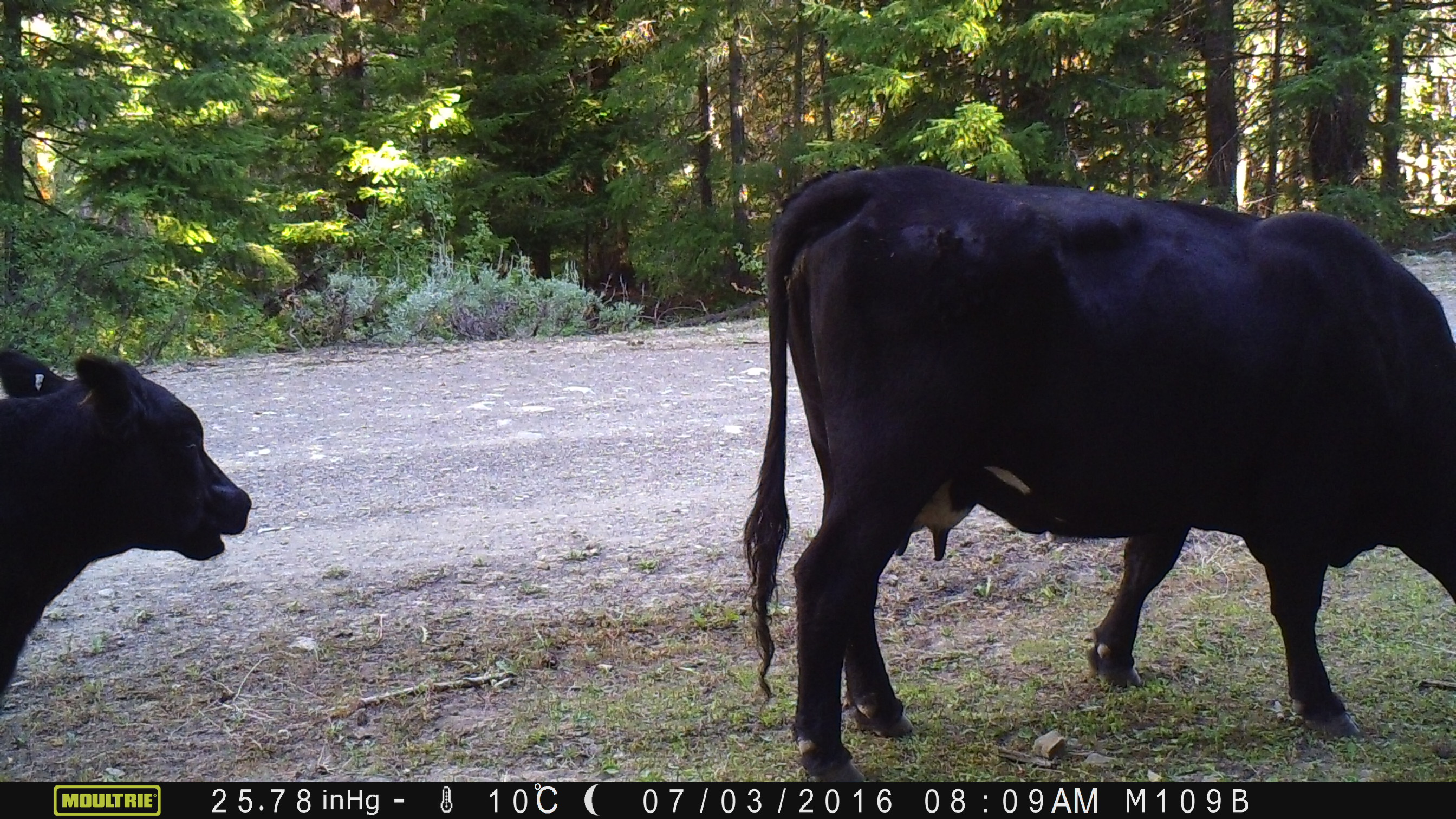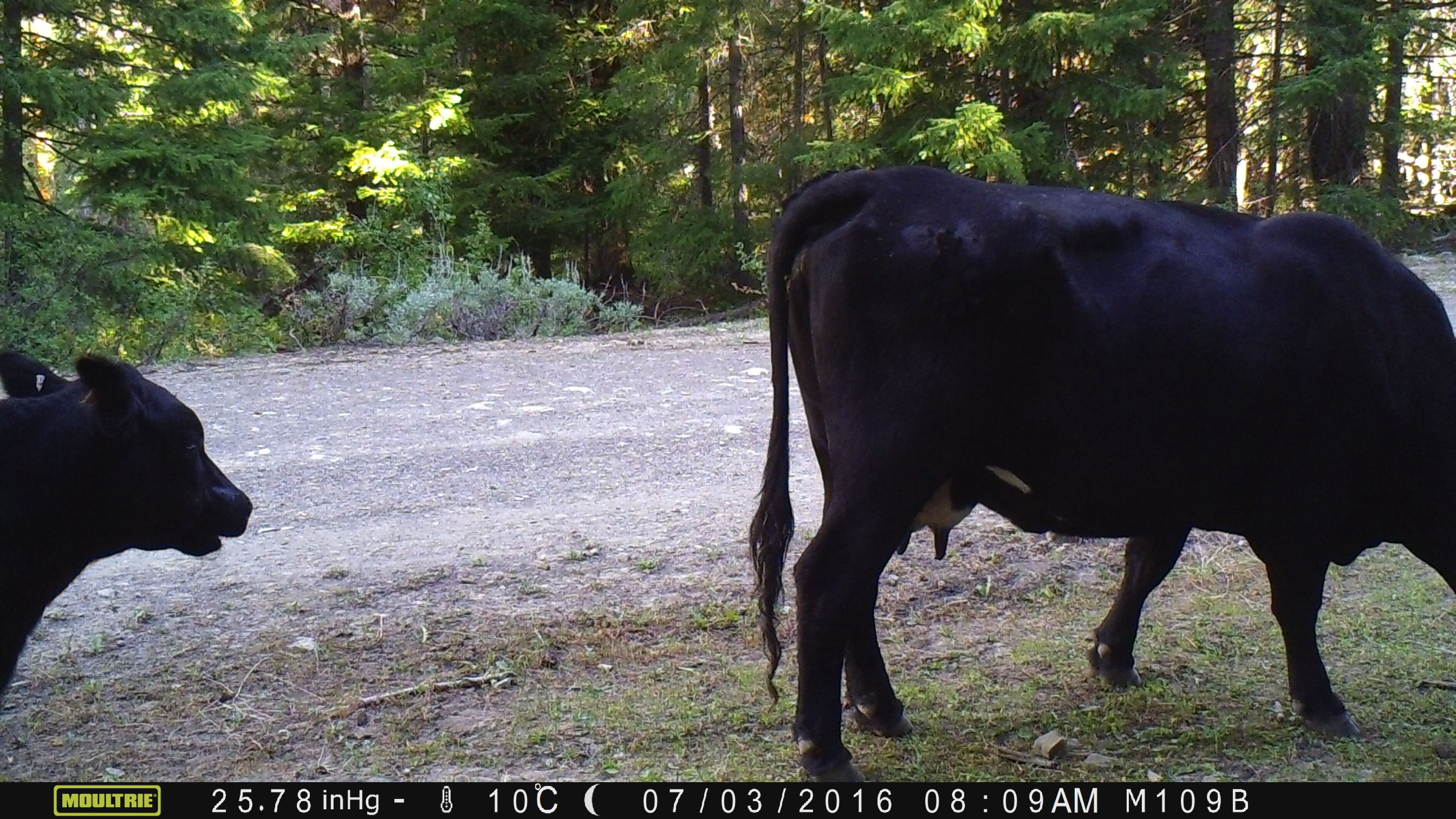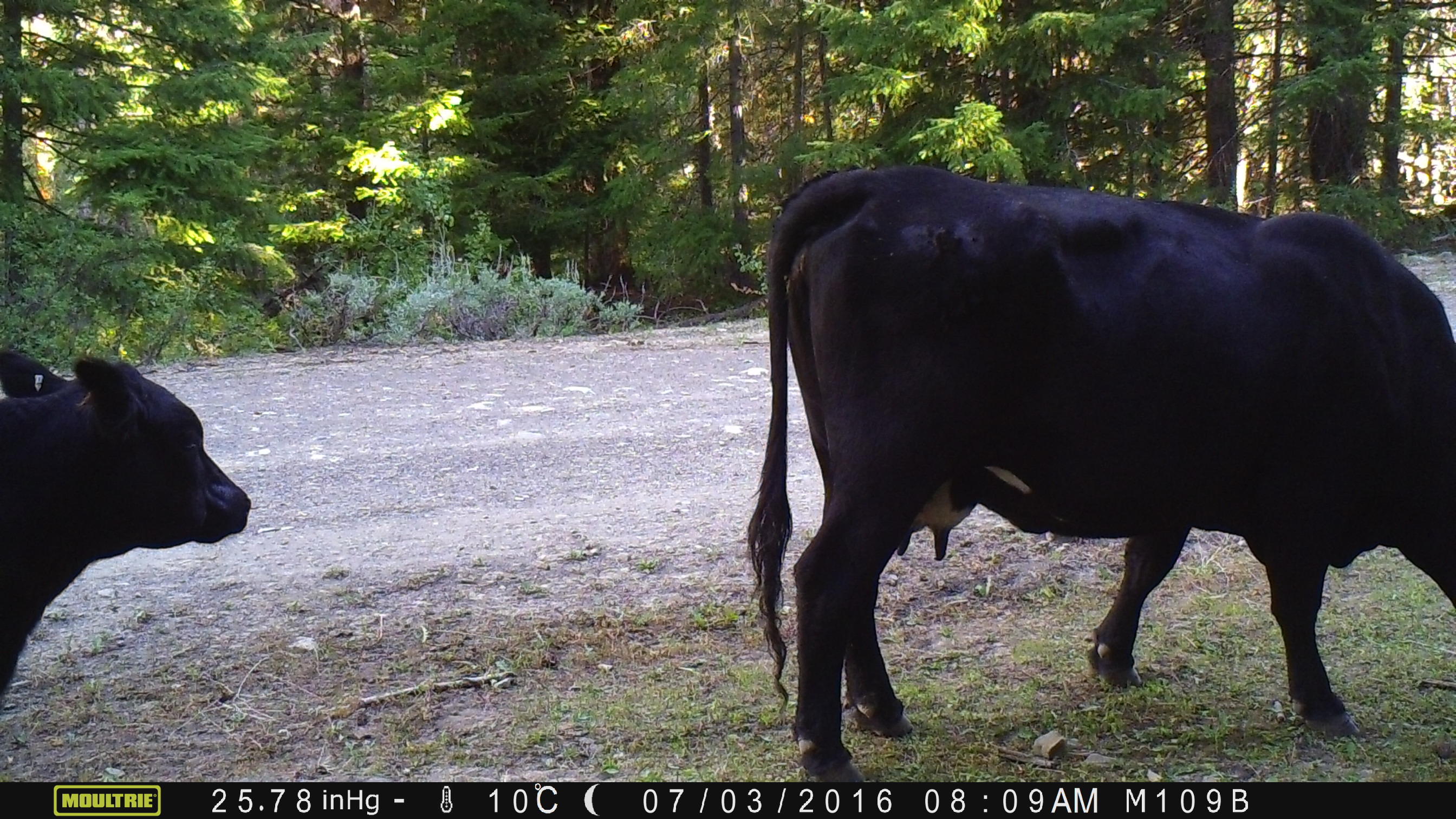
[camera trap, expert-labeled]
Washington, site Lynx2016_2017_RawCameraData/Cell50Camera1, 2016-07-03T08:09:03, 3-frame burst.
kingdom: Animalia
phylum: Chordata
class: Mammalia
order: Artiodactyla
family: Bovidae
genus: Bos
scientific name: Bos taurus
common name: domestic cattle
Domestic cattle (Bos taurus). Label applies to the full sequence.